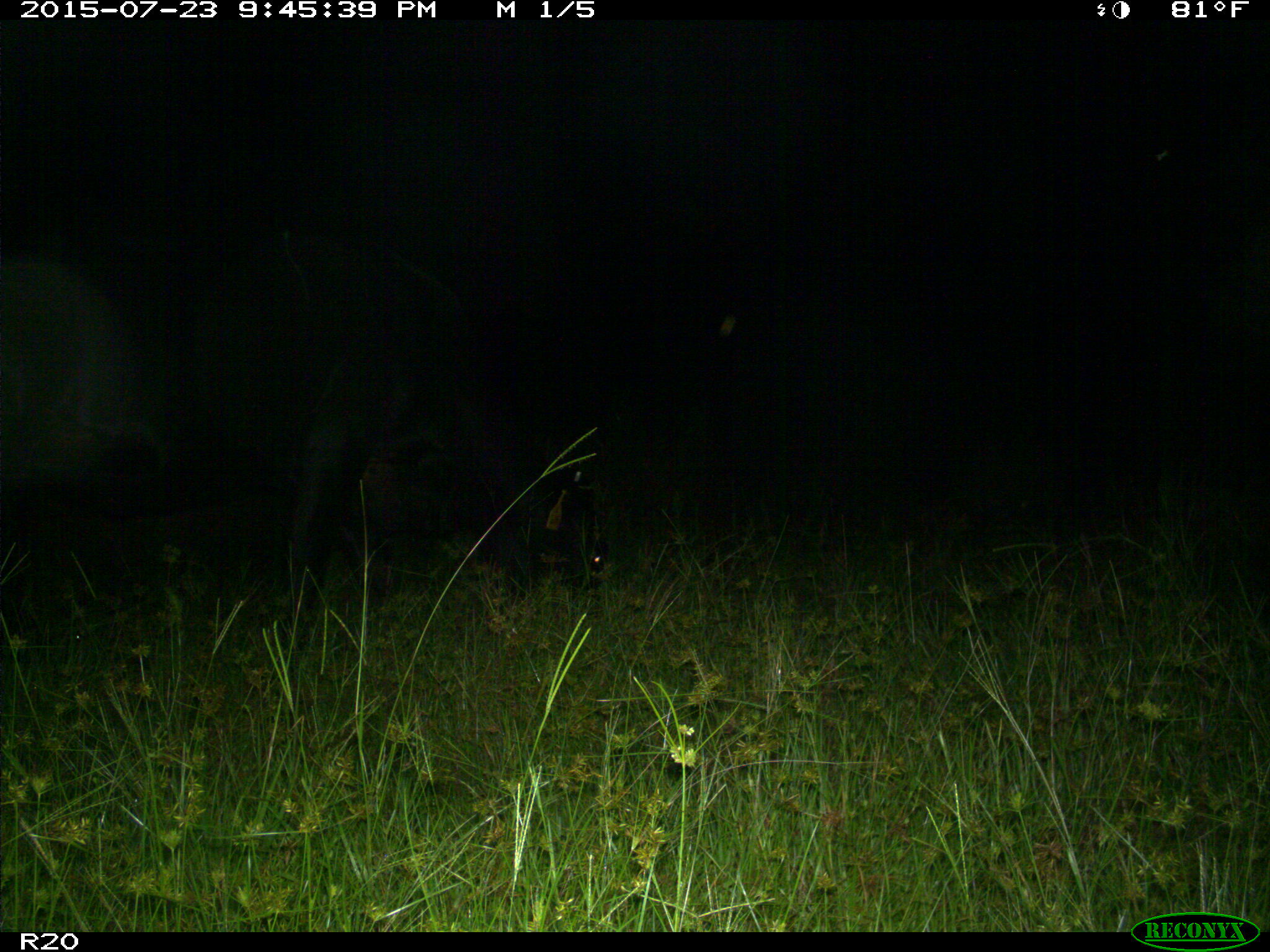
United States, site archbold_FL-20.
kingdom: Animalia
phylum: Chordata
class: Mammalia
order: Artiodactyla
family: Bovidae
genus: Bos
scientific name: Bos taurus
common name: domestic cow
Bos taurus (domestic cow).